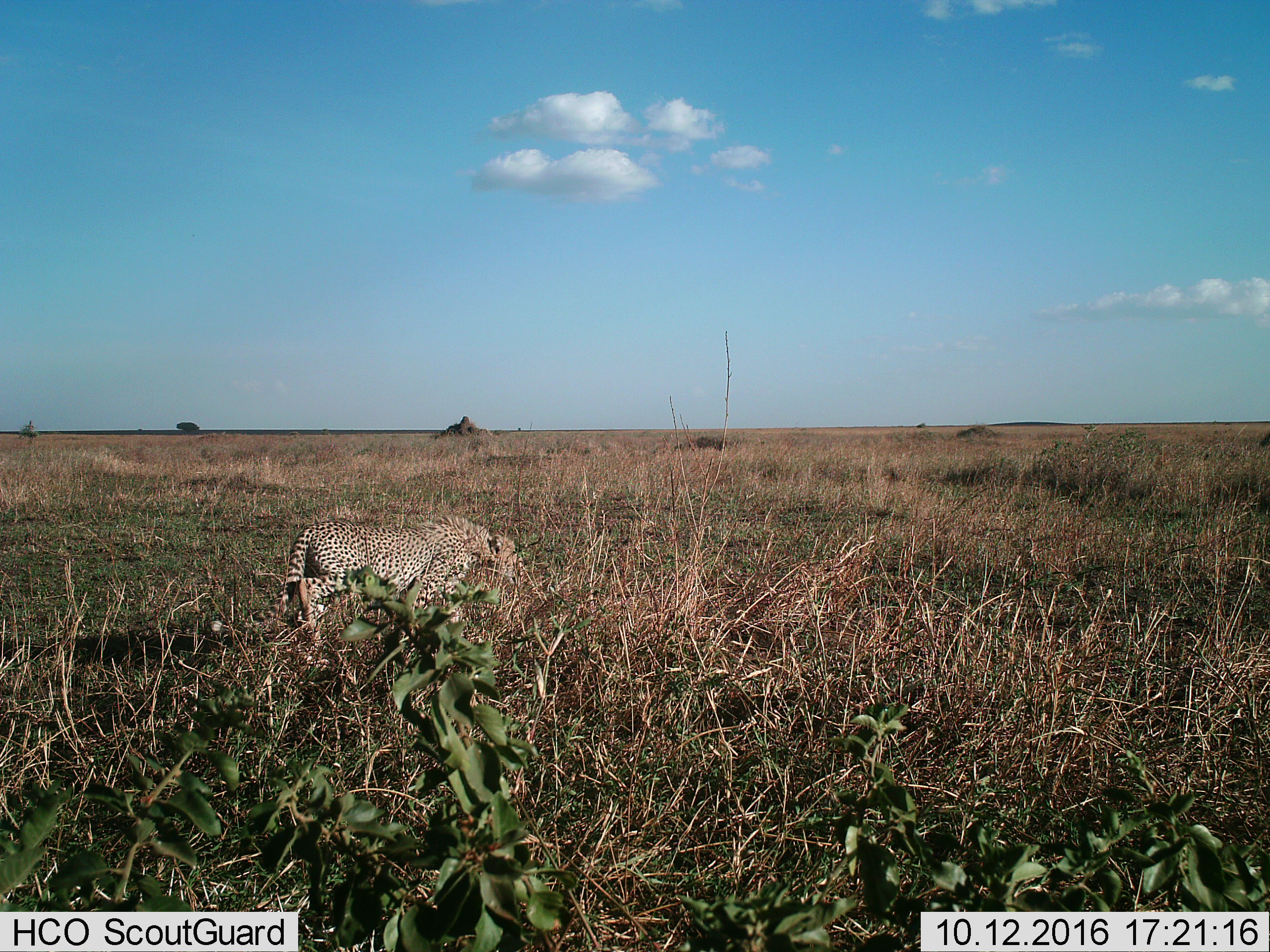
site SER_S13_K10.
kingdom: Animalia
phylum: Chordata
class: Mammalia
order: Carnivora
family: Felidae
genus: Acinonyx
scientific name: Acinonyx jubatus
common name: cheetah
Cheetah (Acinonyx jubatus), count 1. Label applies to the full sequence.